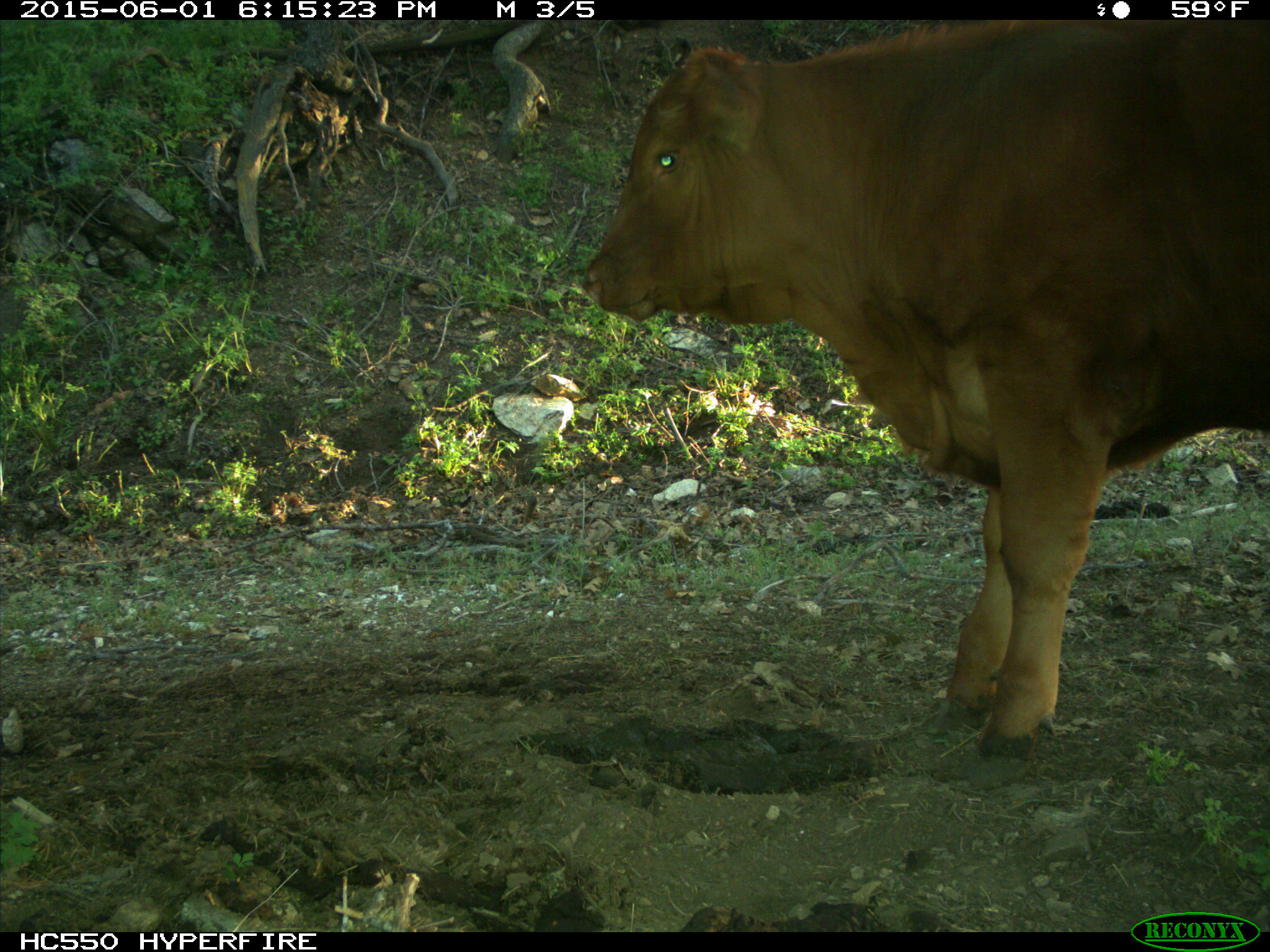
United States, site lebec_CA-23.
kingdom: Animalia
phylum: Chordata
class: Mammalia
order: Artiodactyla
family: Bovidae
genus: Bos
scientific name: Bos taurus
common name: domestic cow